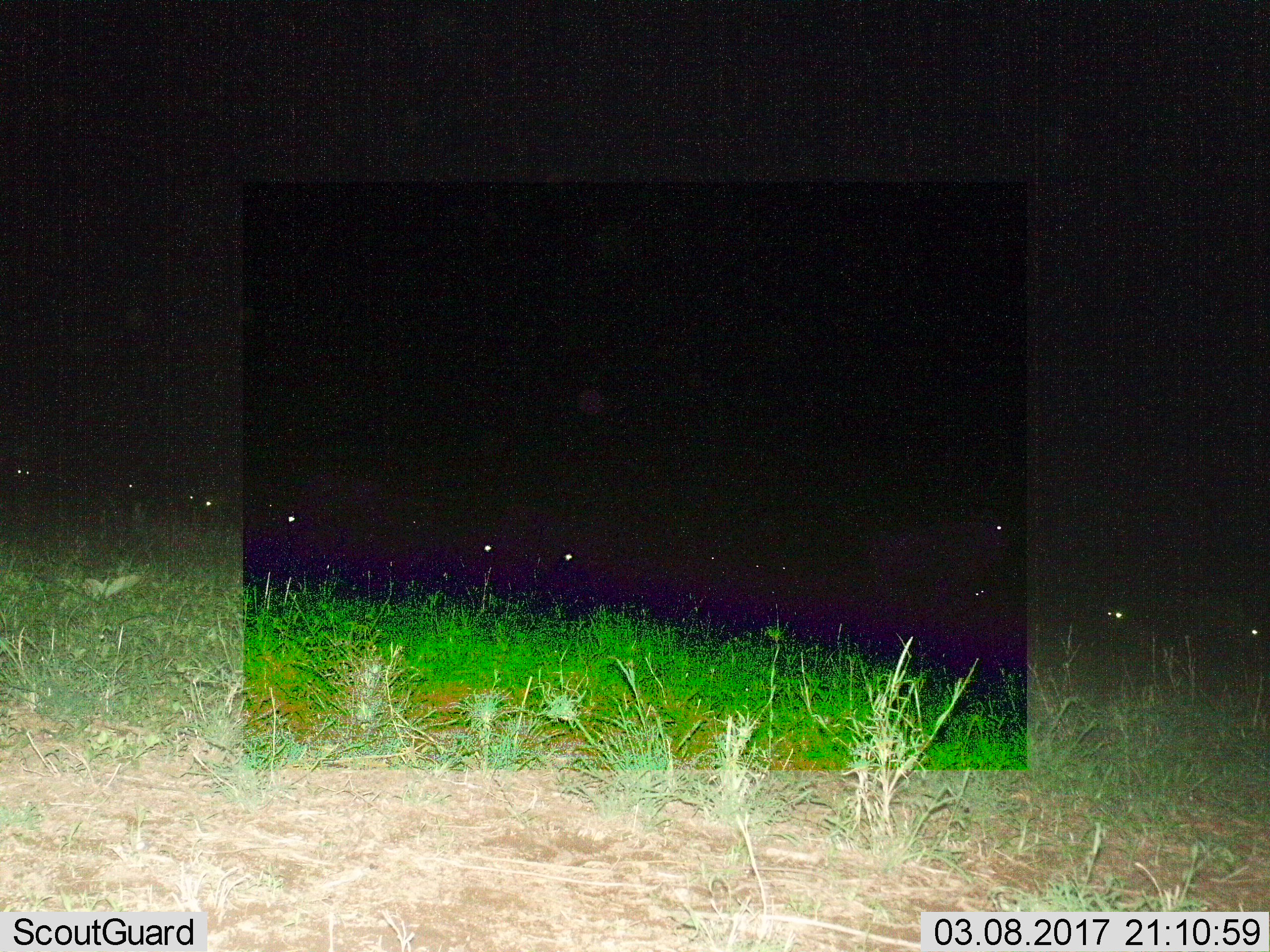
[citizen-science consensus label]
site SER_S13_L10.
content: unidentified animal